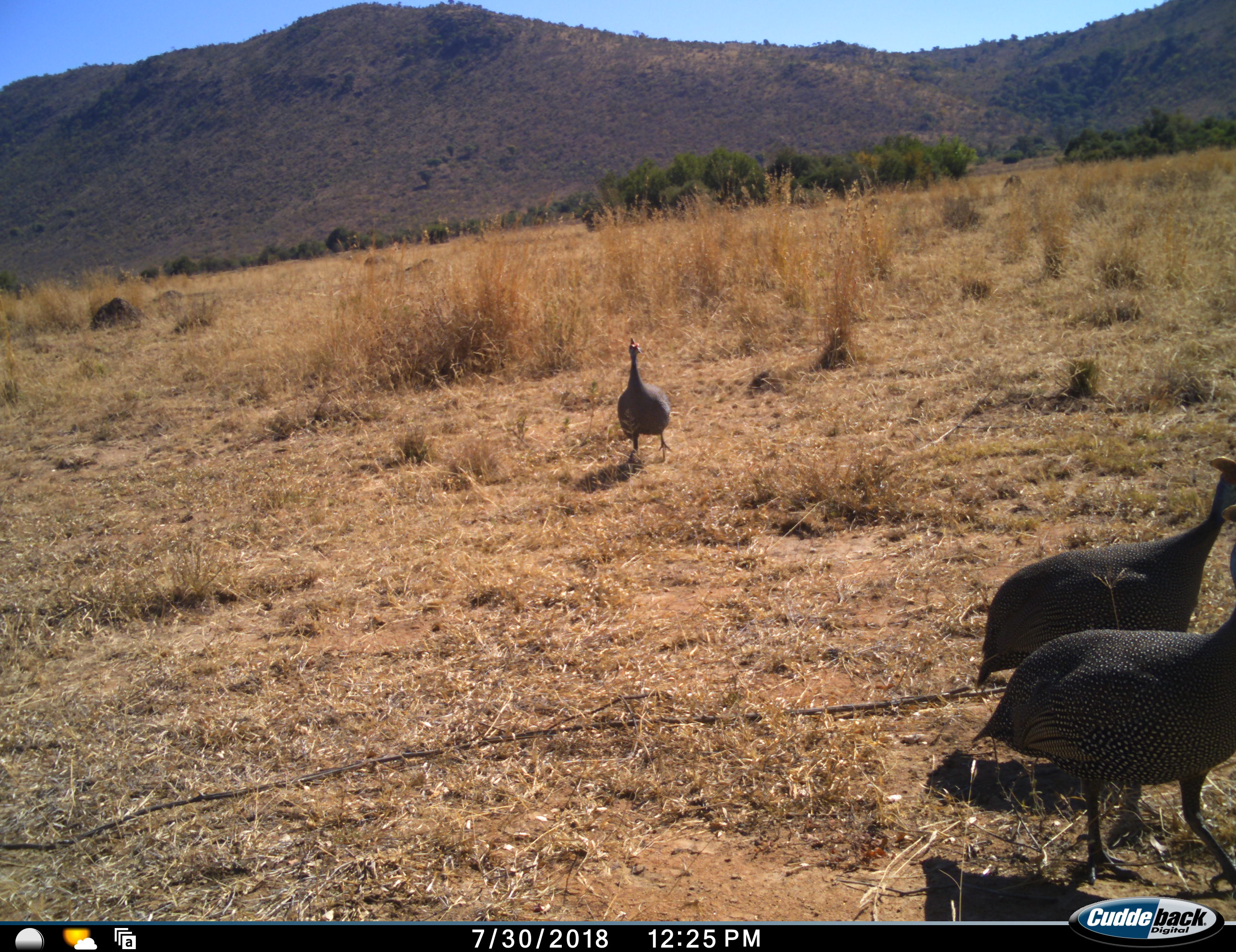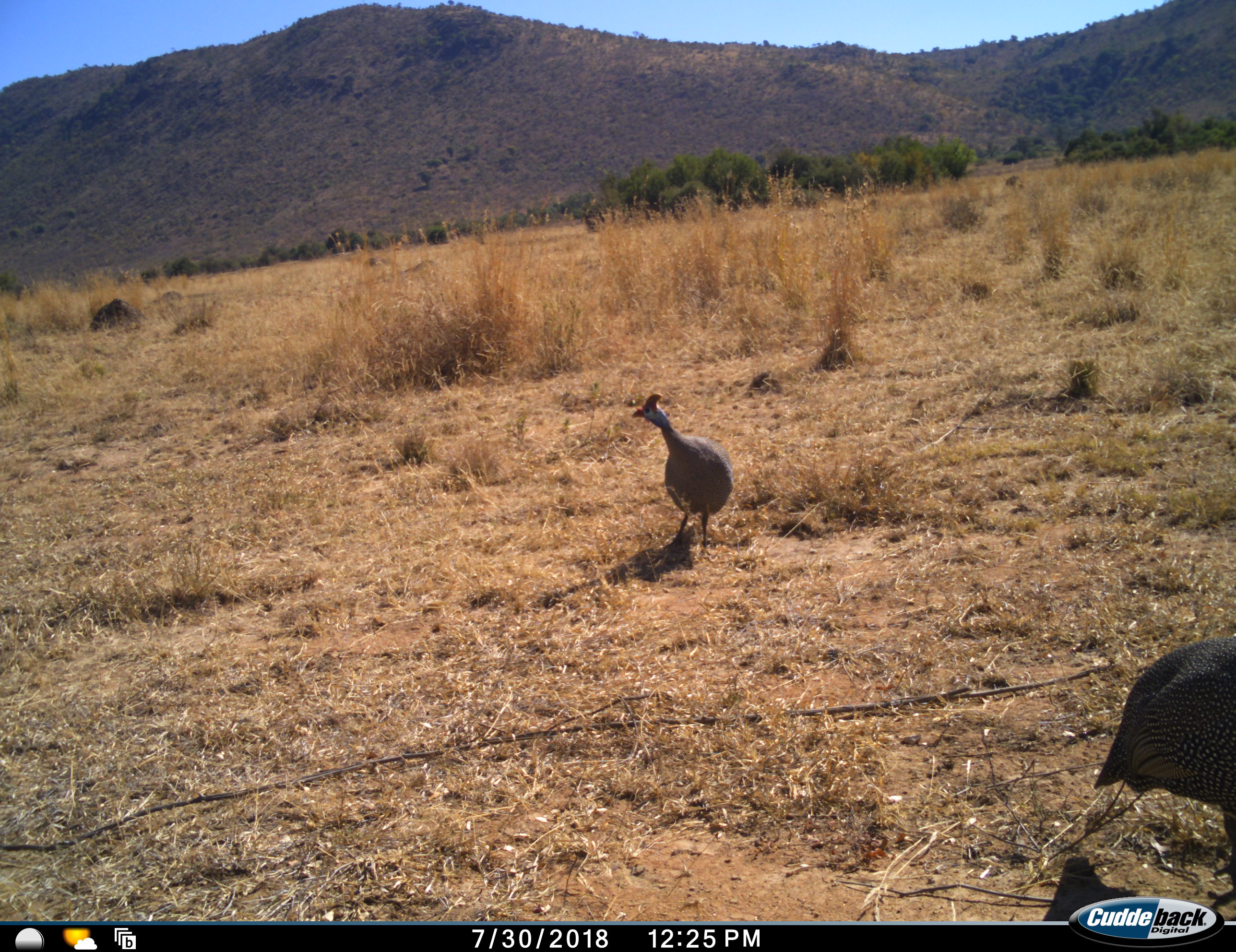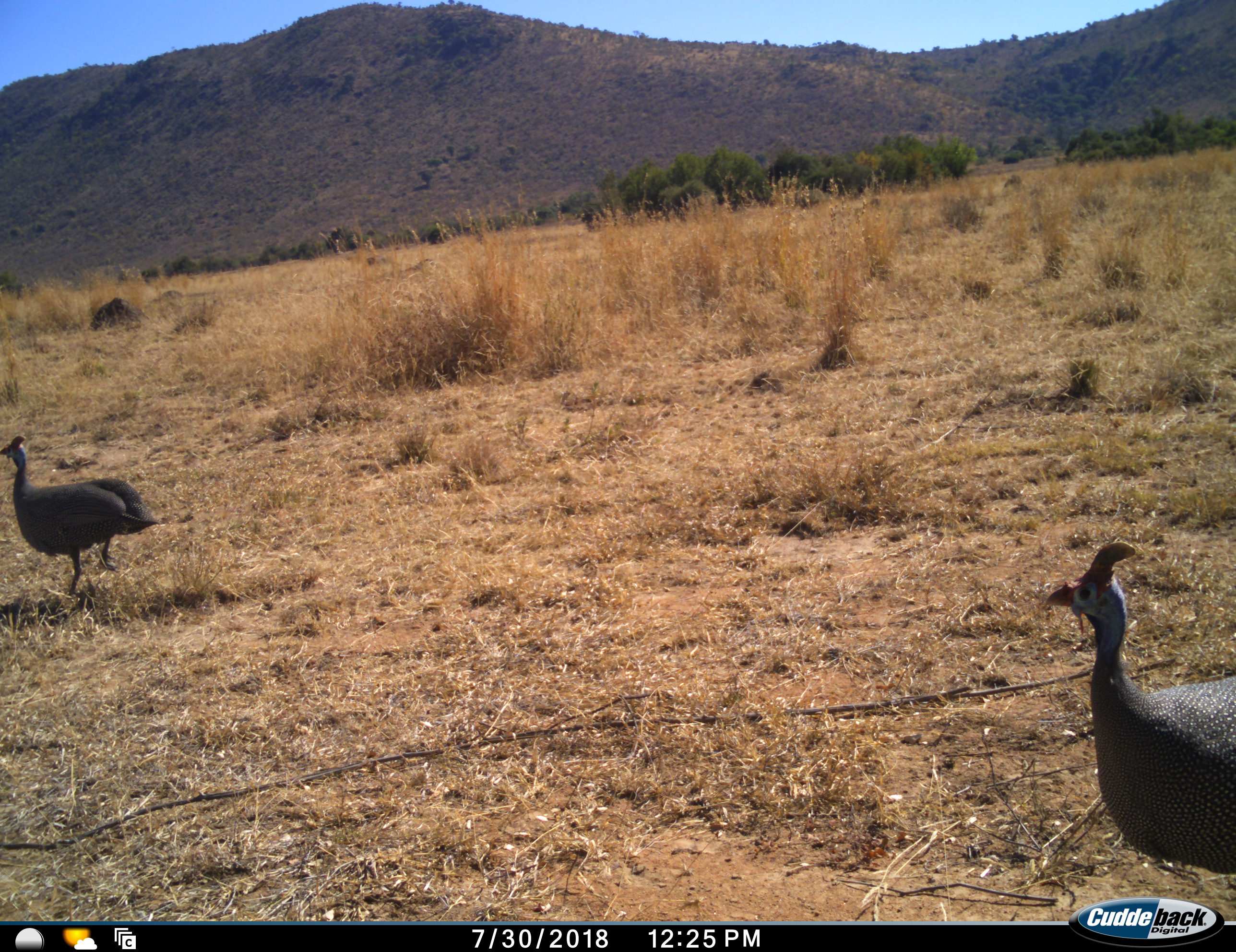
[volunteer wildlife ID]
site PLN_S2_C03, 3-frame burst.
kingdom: Animalia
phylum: Chordata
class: Aves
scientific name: Aves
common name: bird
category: birdother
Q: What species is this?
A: Birdother (bird) (Aves).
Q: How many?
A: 3.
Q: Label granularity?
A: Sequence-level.